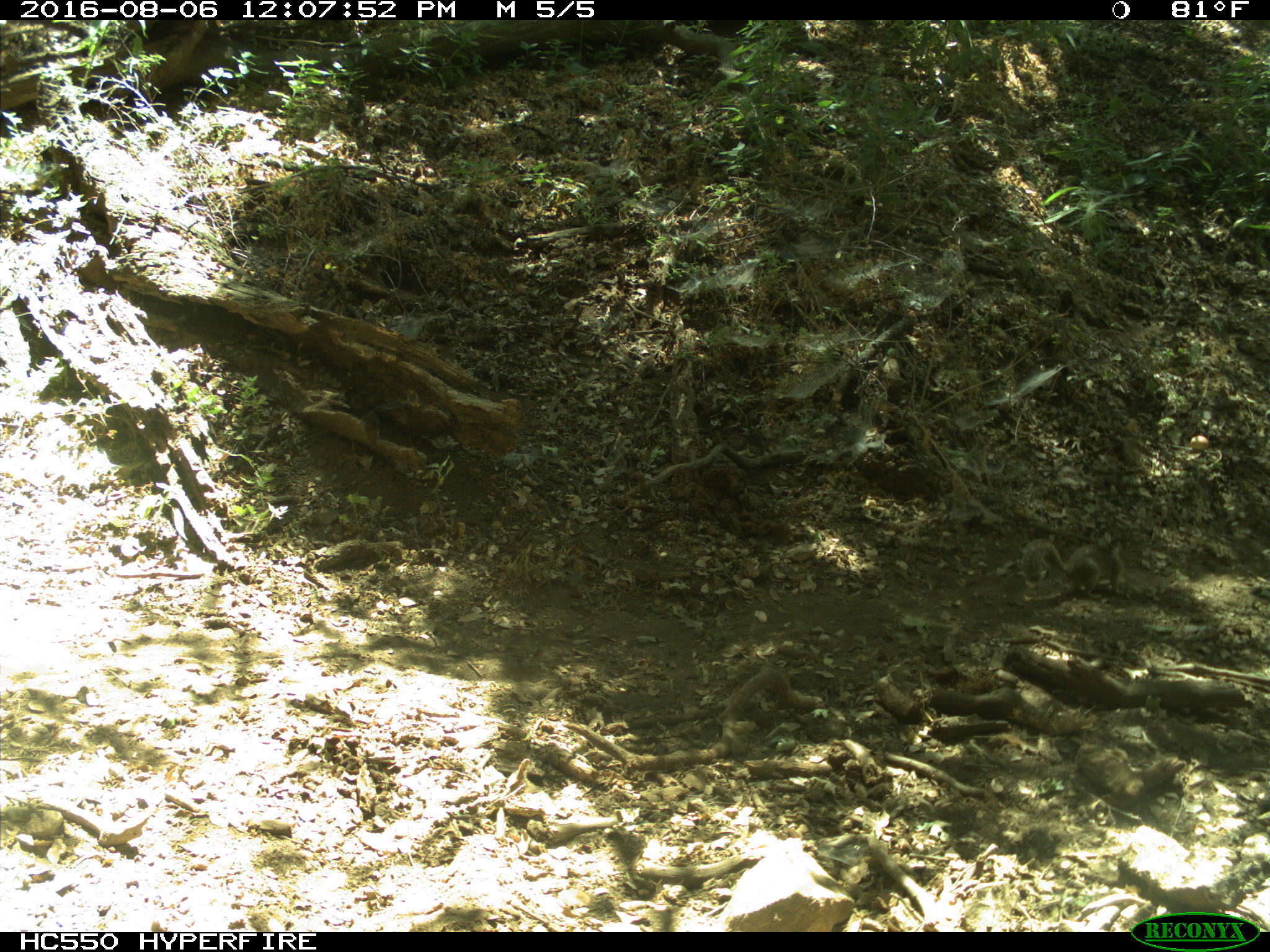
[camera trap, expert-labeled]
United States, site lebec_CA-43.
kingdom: Animalia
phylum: Chordata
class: Mammalia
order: Rodentia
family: Sciuridae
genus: Otospermophilus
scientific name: Otospermophilus beecheyi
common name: california ground squirrel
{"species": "Otospermophilus beecheyi (california ground squirrel)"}